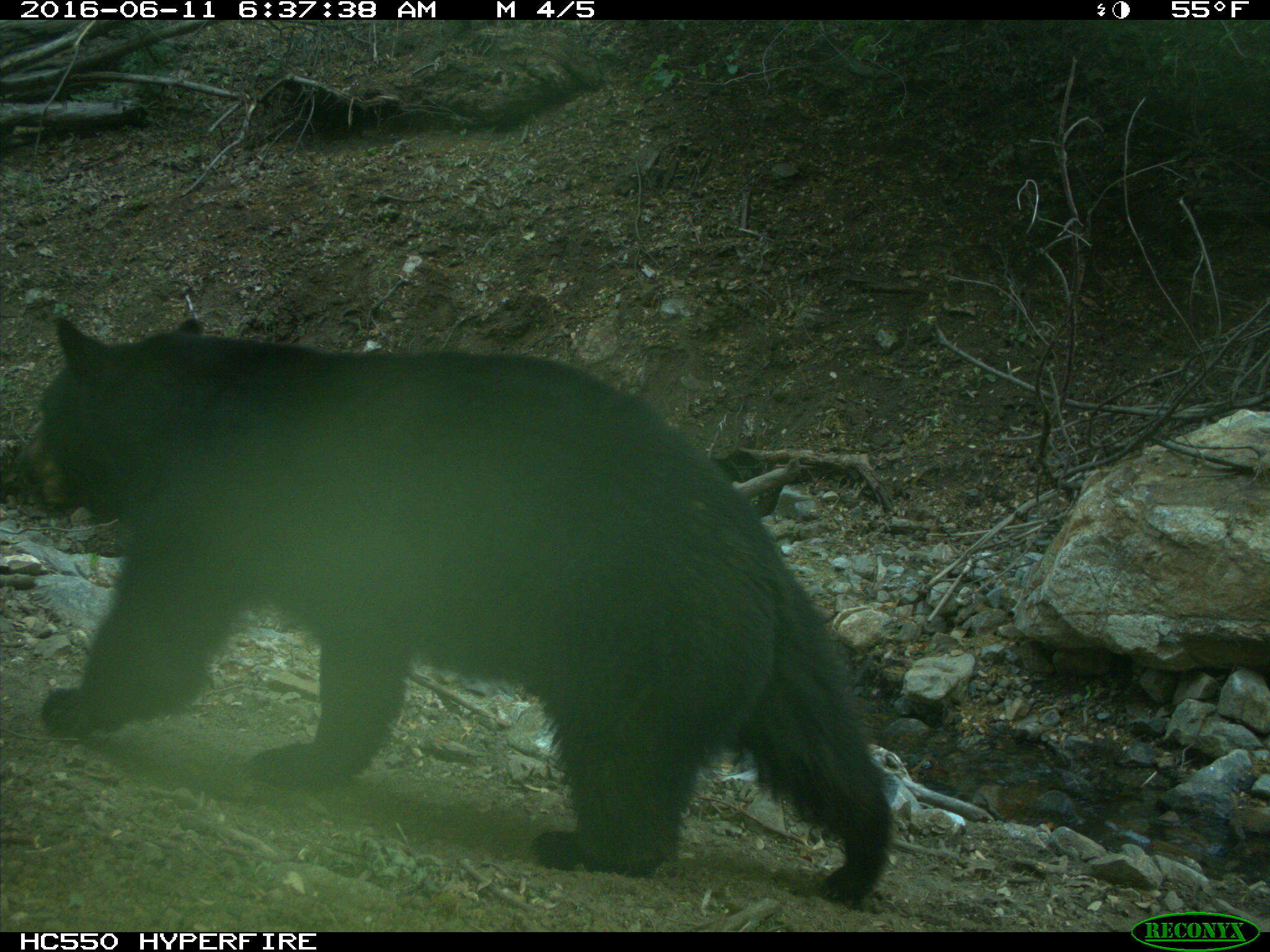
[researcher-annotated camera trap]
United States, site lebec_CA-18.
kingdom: Animalia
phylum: Chordata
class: Mammalia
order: Carnivora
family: Ursidae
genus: Ursus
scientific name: Ursus americanus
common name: american black bear